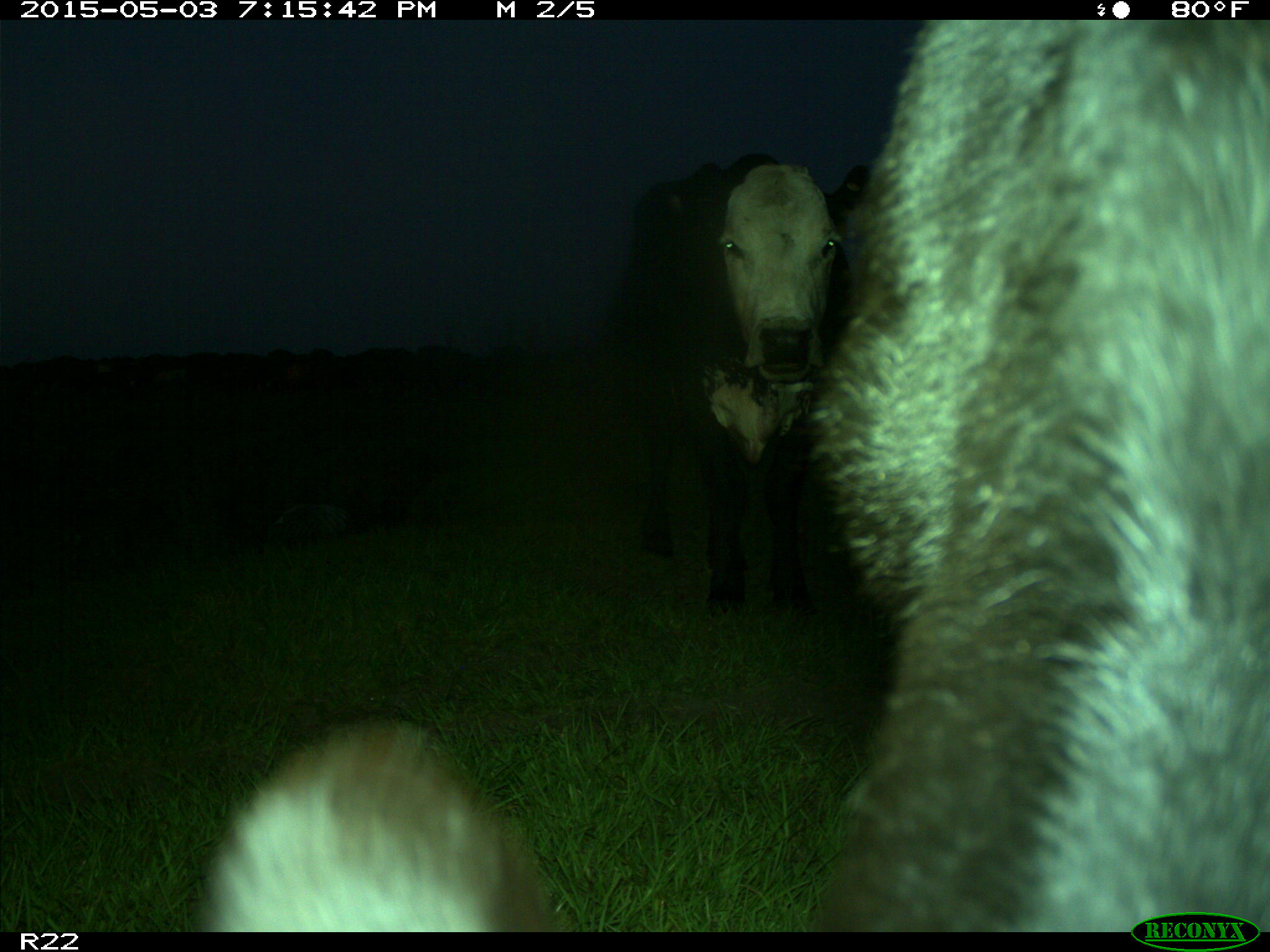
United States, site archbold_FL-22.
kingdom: Animalia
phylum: Chordata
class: Mammalia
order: Artiodactyla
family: Bovidae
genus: Bos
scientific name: Bos taurus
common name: domestic cow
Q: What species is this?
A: Bos taurus (domestic cow).